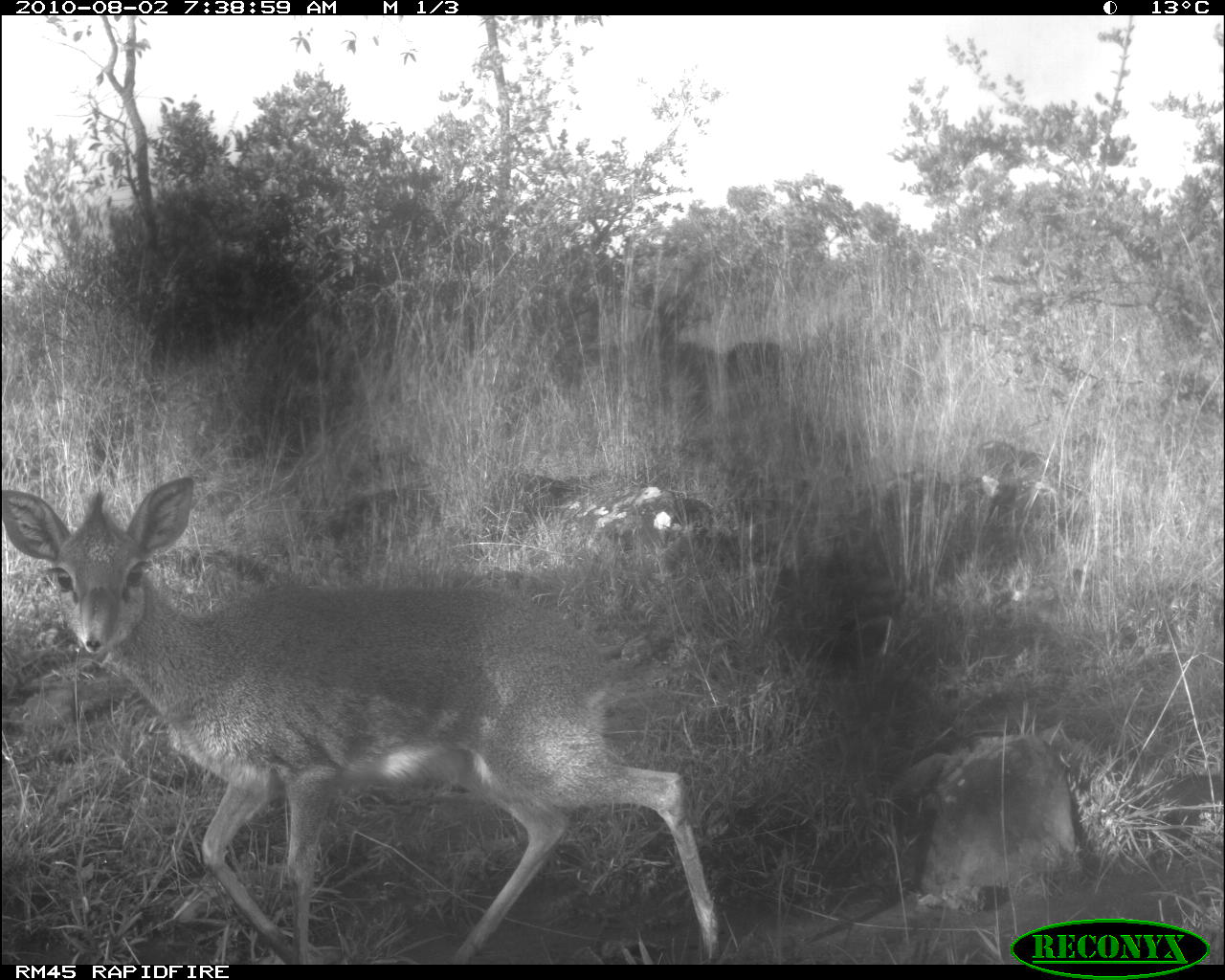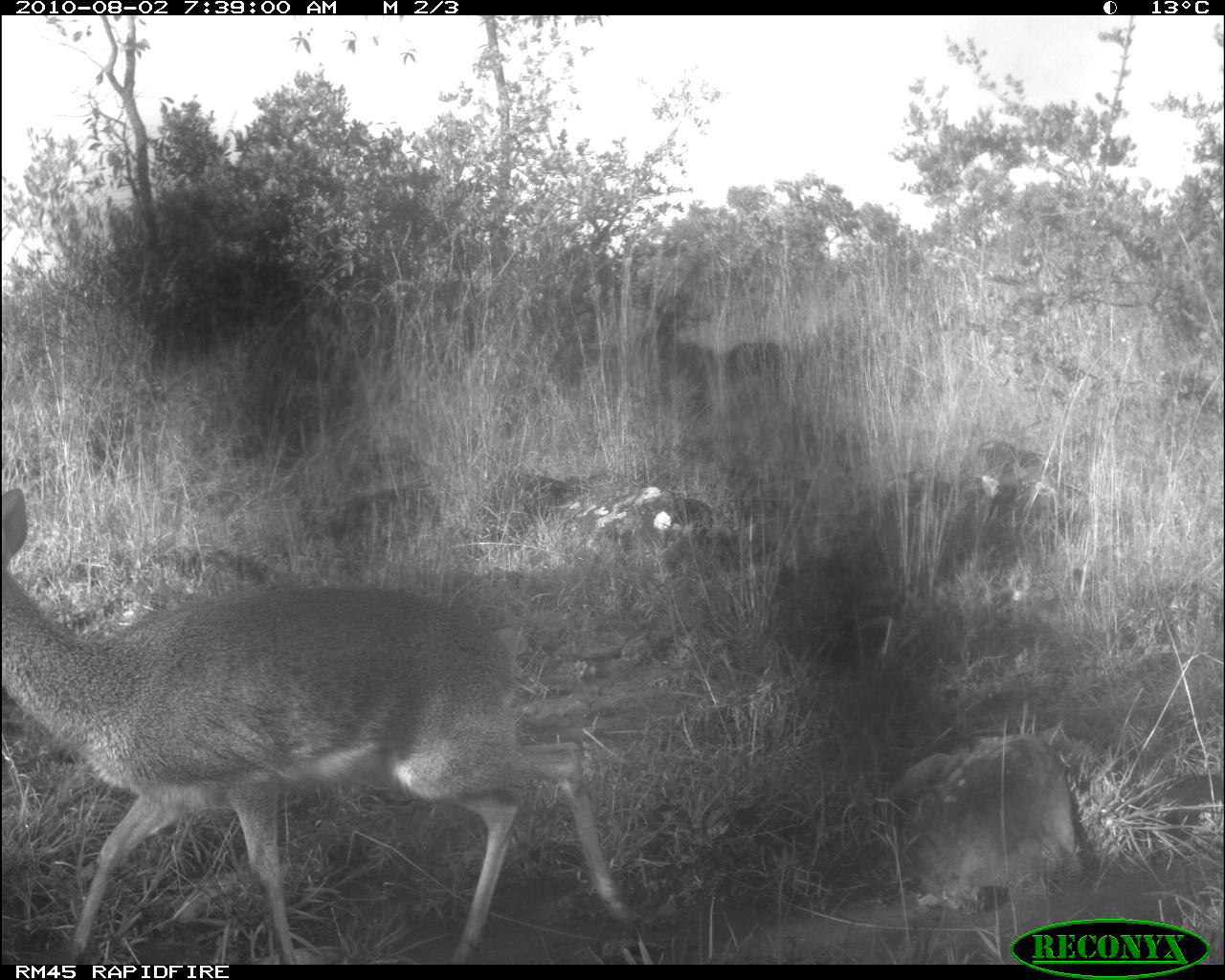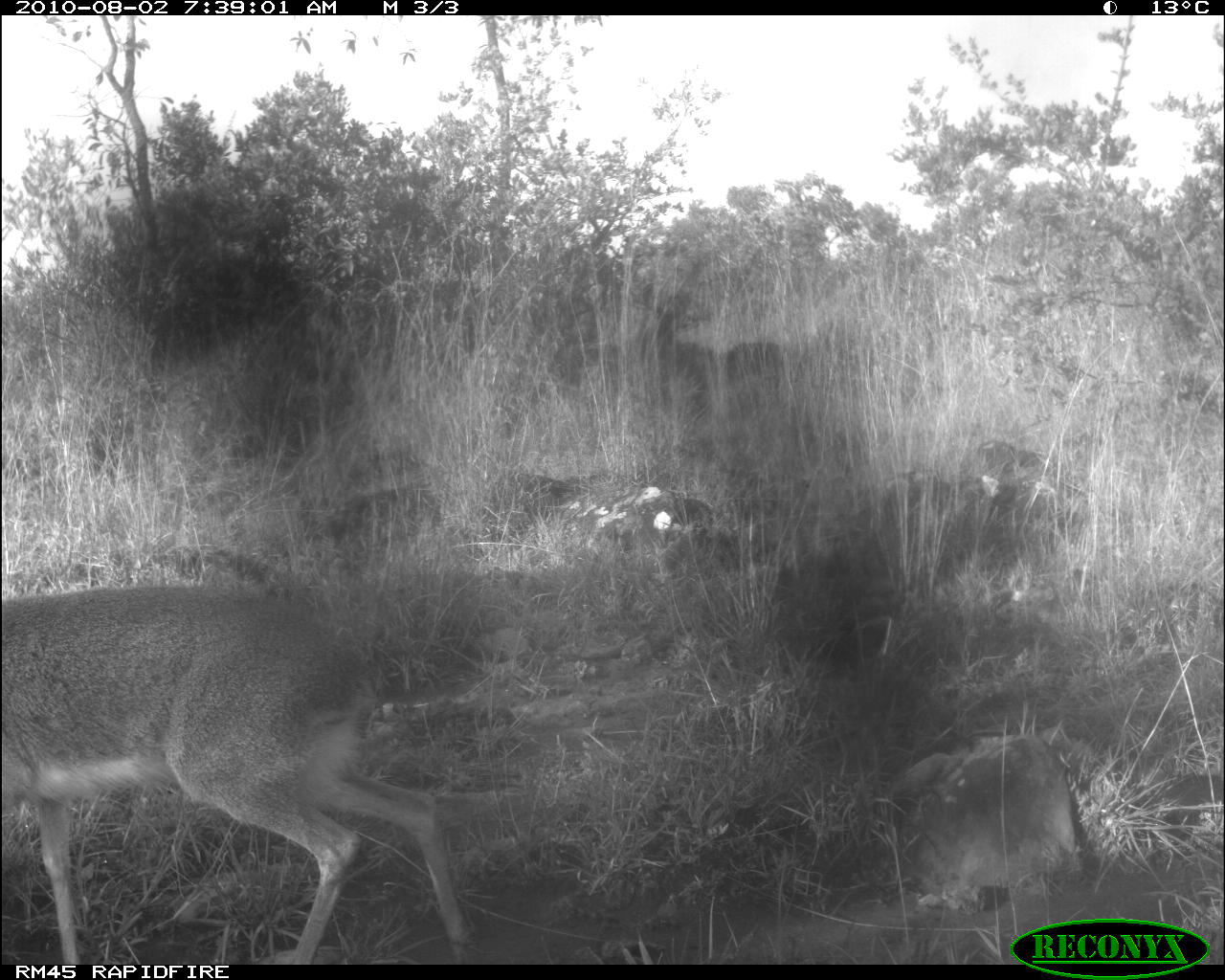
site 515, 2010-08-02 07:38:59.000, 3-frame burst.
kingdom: Animalia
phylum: Chordata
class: Mammalia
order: Artiodactyla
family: Bovidae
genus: Madoqua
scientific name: Madoqua guentheri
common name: günther's dik-dik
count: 1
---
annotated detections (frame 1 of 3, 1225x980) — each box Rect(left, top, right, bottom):
madoqua guentheri: Rect(0, 476, 721, 964)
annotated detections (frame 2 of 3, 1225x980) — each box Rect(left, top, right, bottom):
madoqua guentheri: Rect(0, 485, 644, 965)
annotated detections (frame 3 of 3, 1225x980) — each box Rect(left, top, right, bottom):
madoqua guentheri: Rect(0, 579, 471, 965)